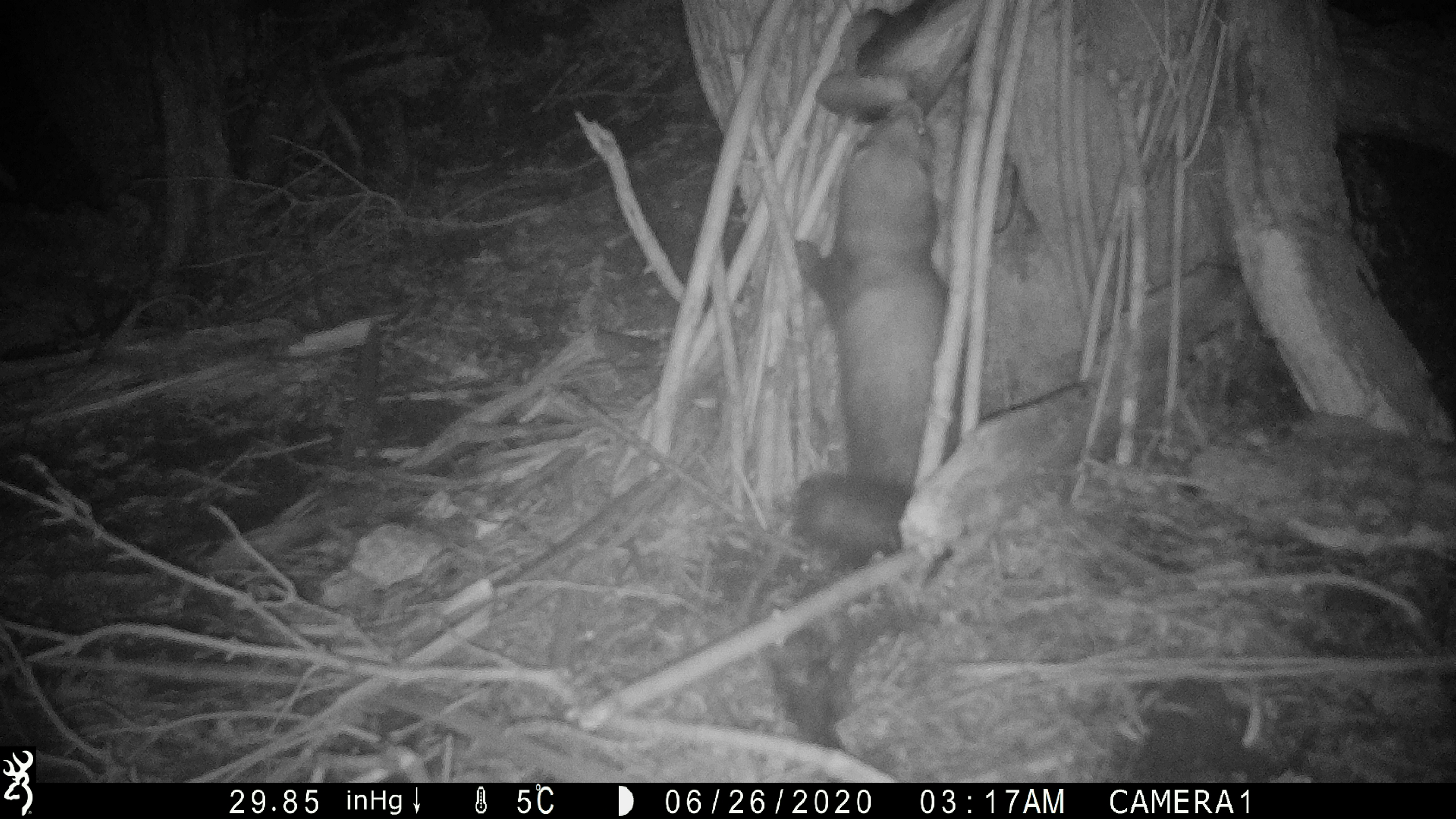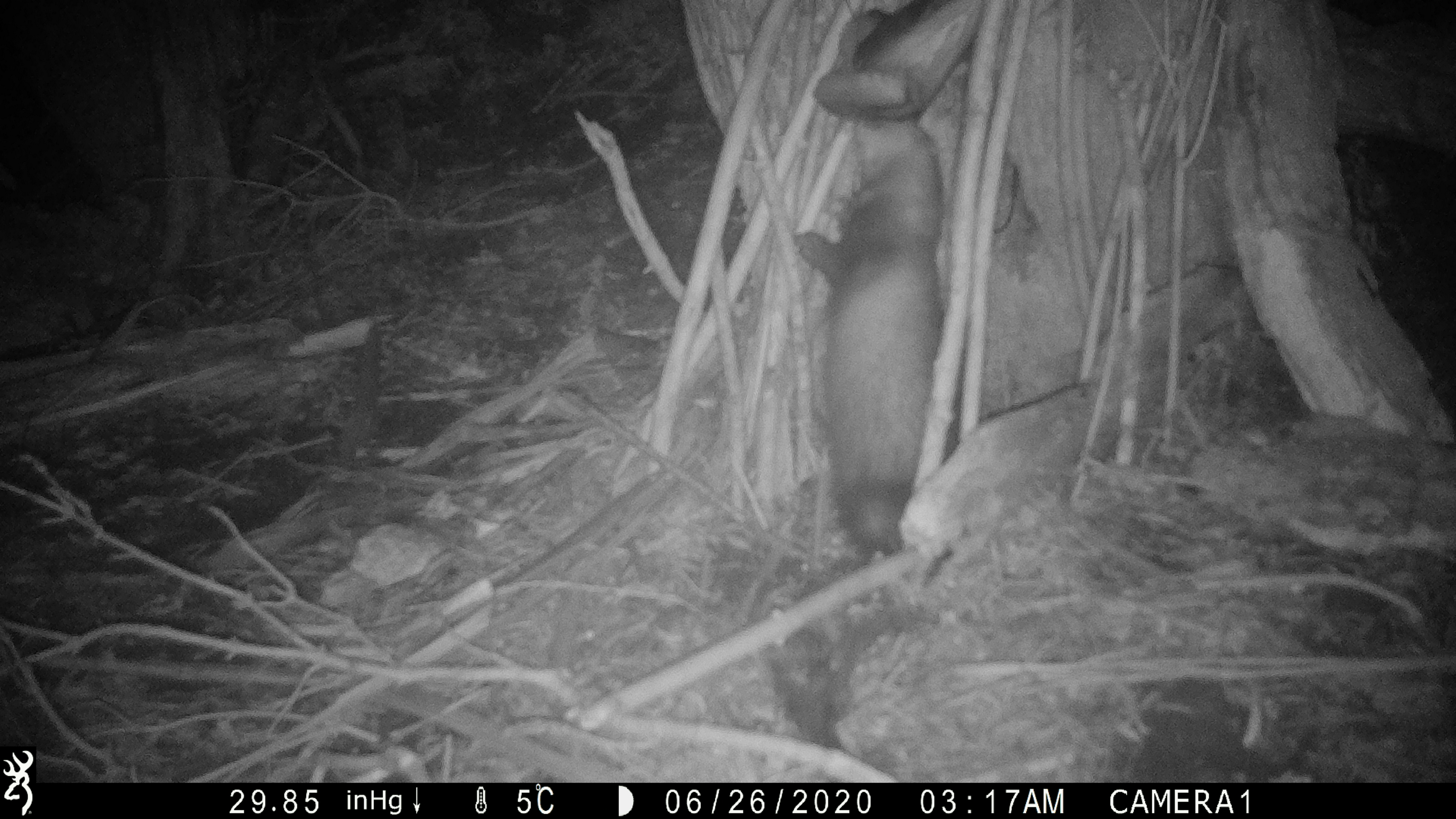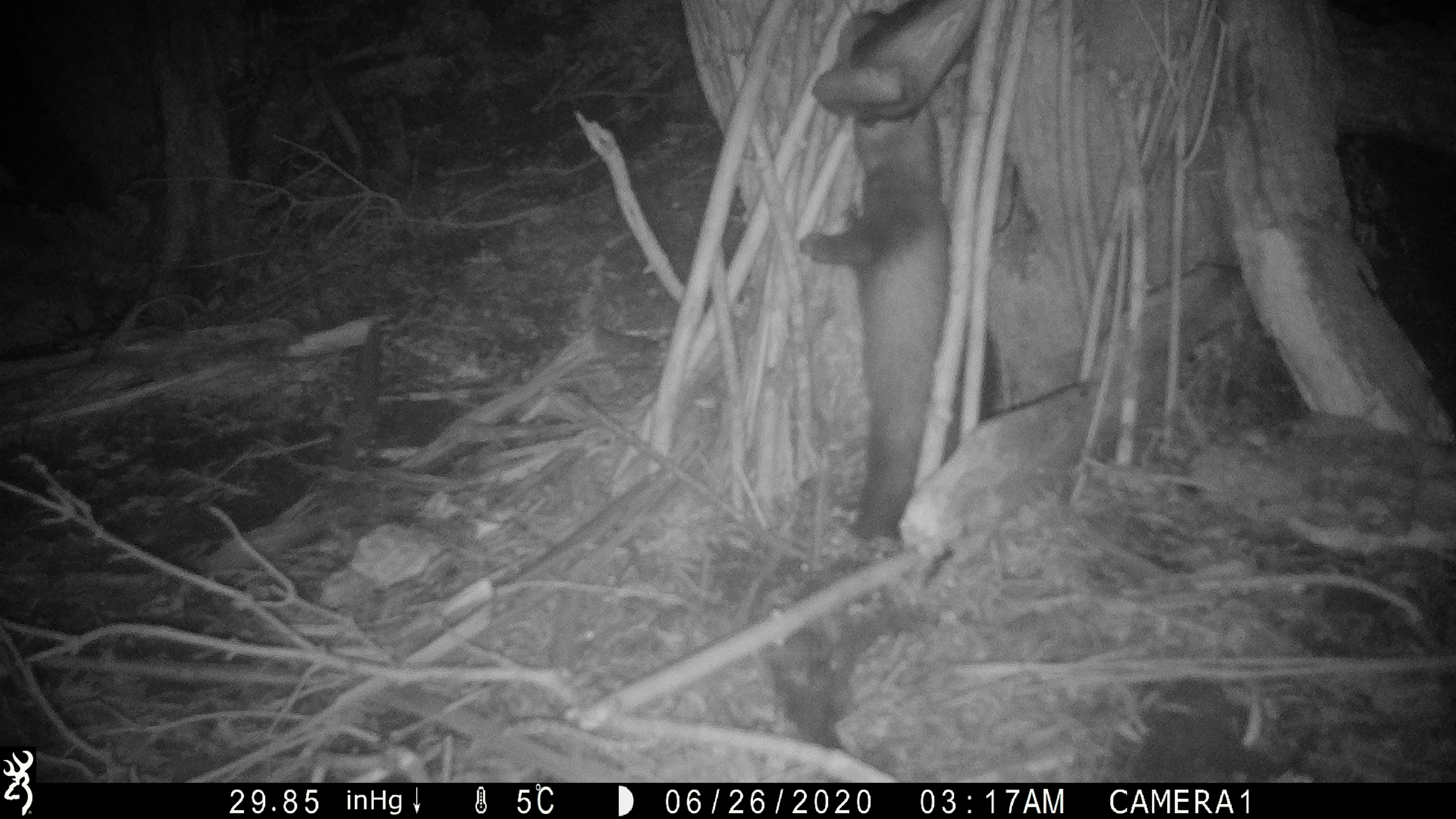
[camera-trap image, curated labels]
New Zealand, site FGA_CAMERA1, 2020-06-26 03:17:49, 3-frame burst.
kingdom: Animalia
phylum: Chordata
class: Mammalia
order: Carnivora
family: Mustelidae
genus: Mustela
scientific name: Mustela furo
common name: ferret